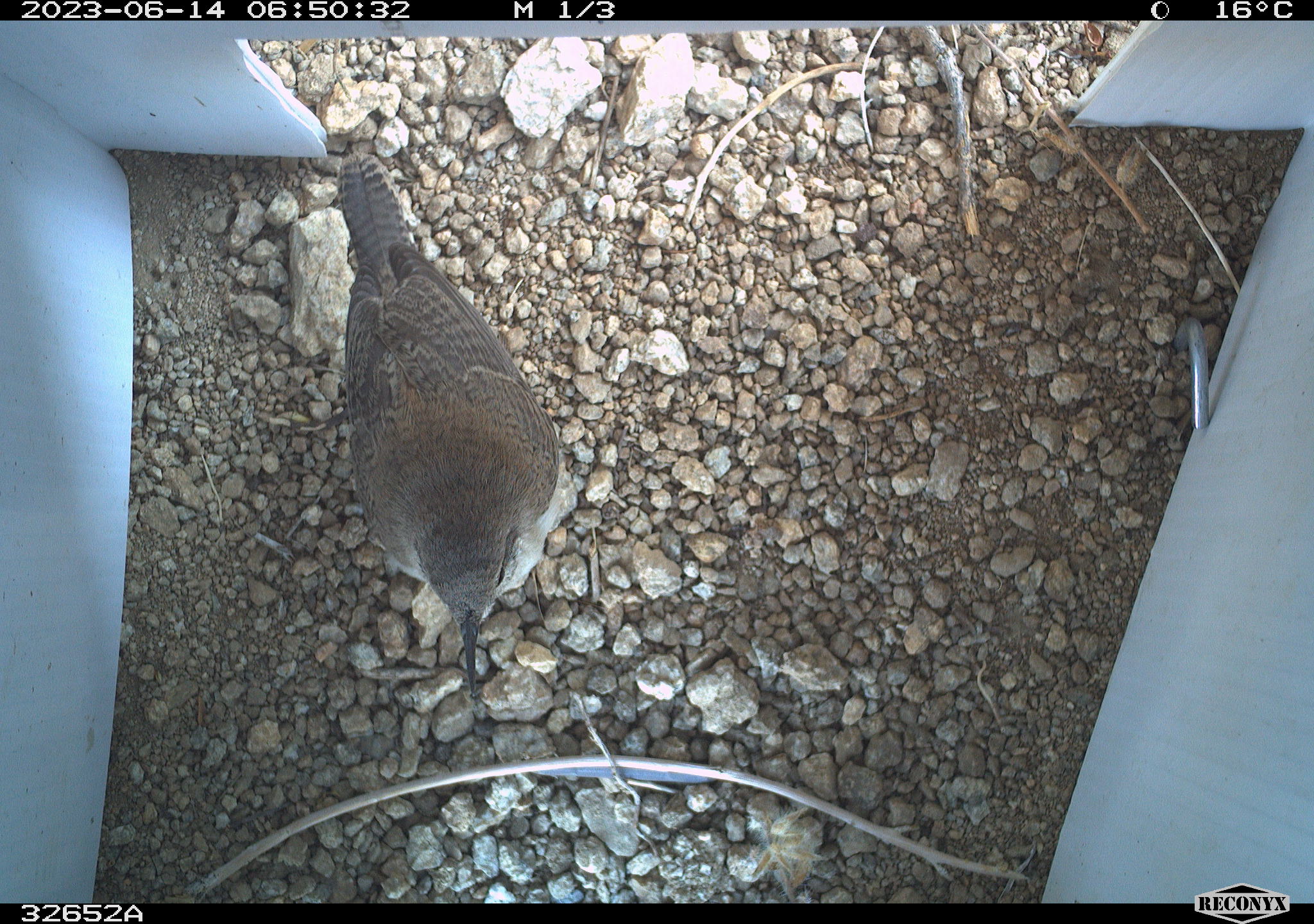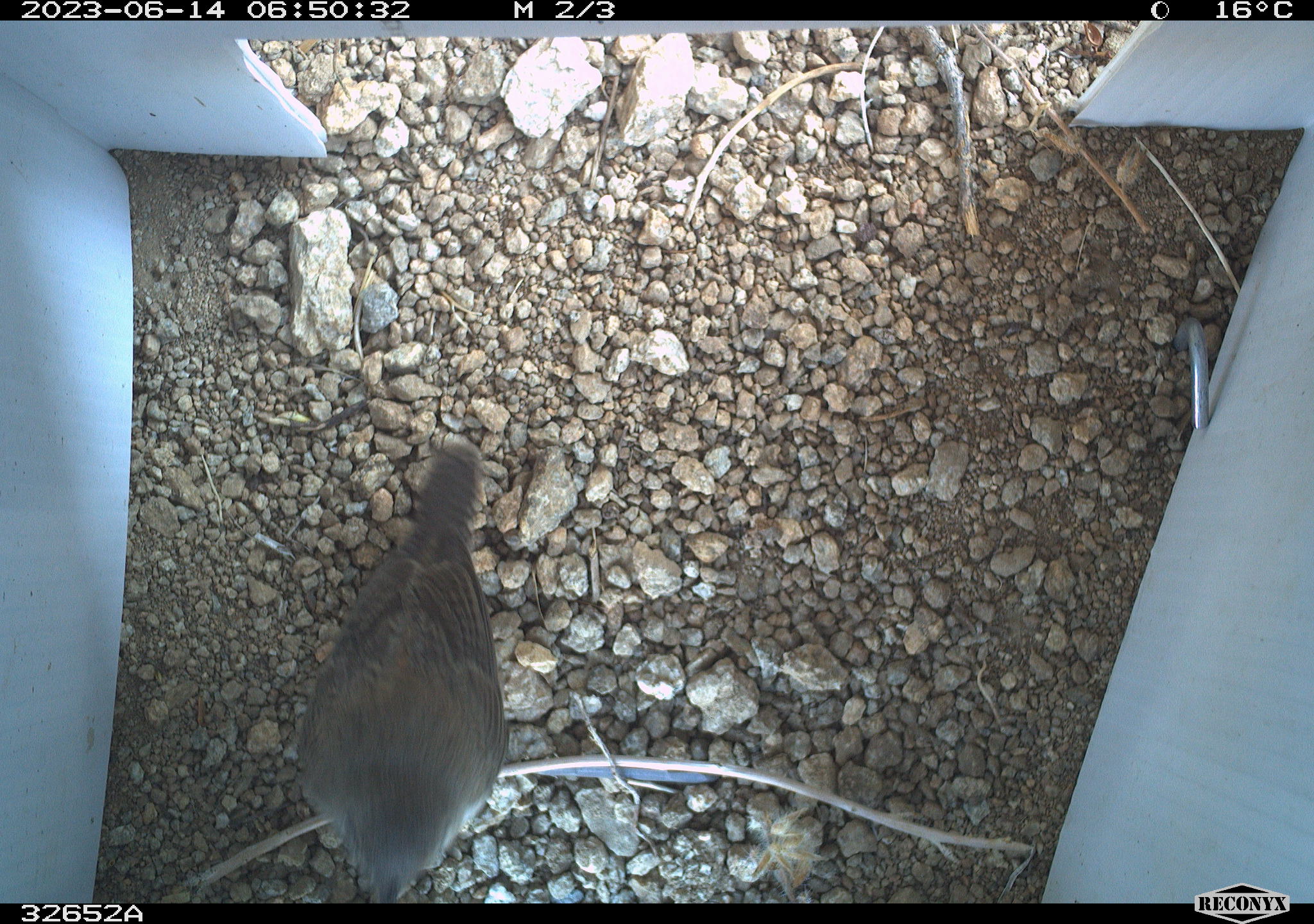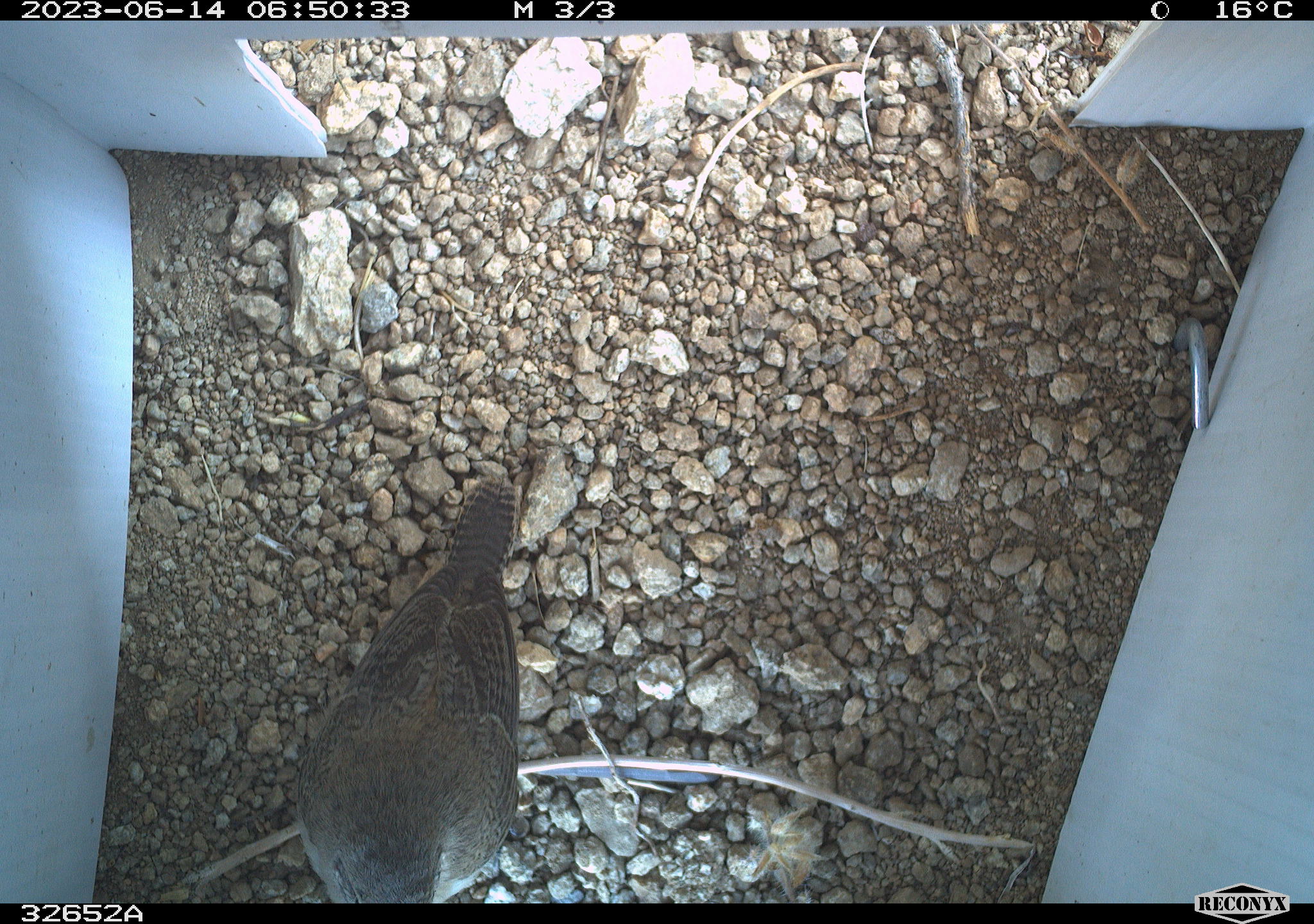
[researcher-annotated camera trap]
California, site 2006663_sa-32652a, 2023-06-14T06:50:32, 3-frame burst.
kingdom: Animalia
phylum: Chordata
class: Aves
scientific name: Aves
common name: bird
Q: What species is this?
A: Bird (Aves).